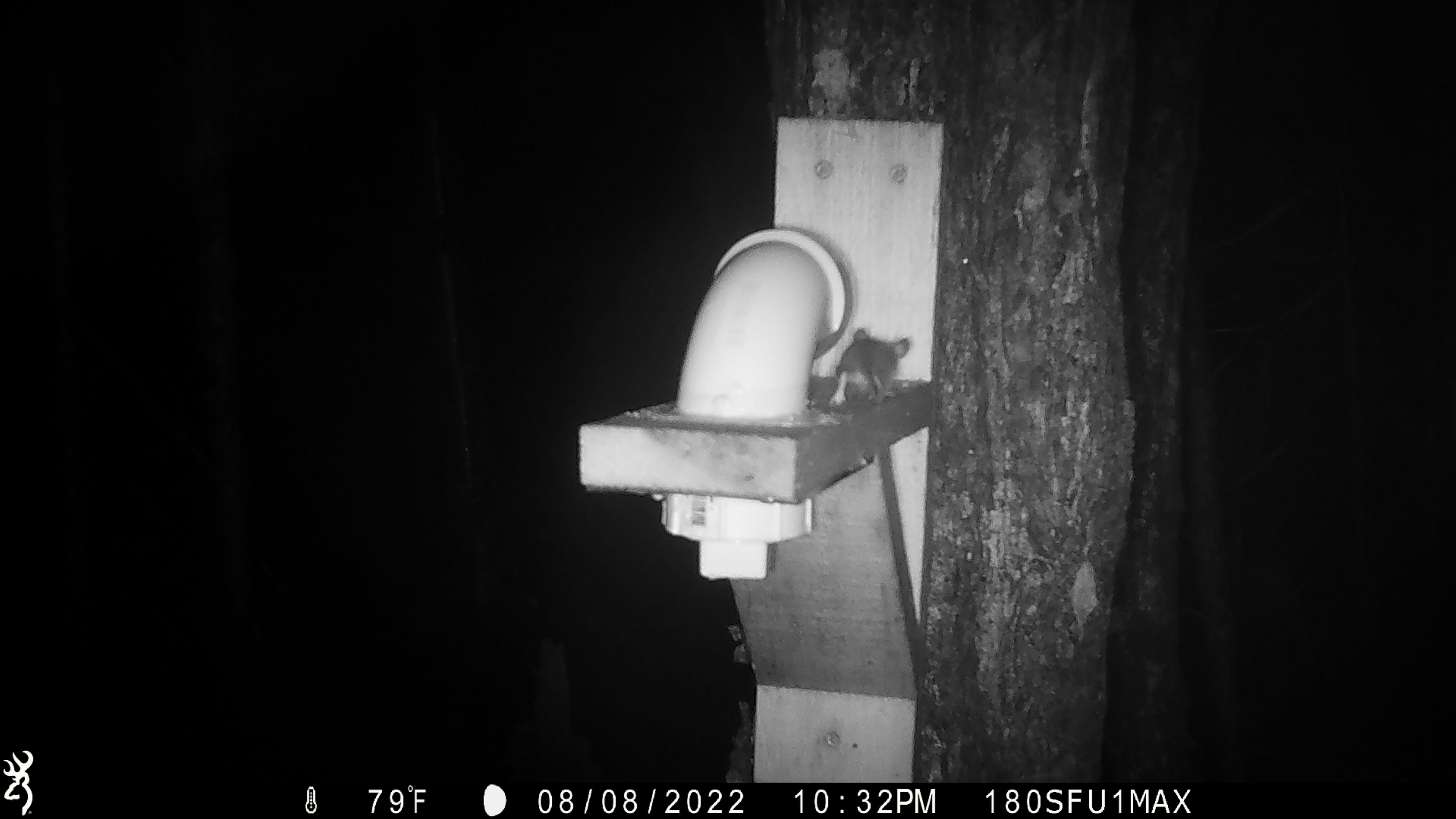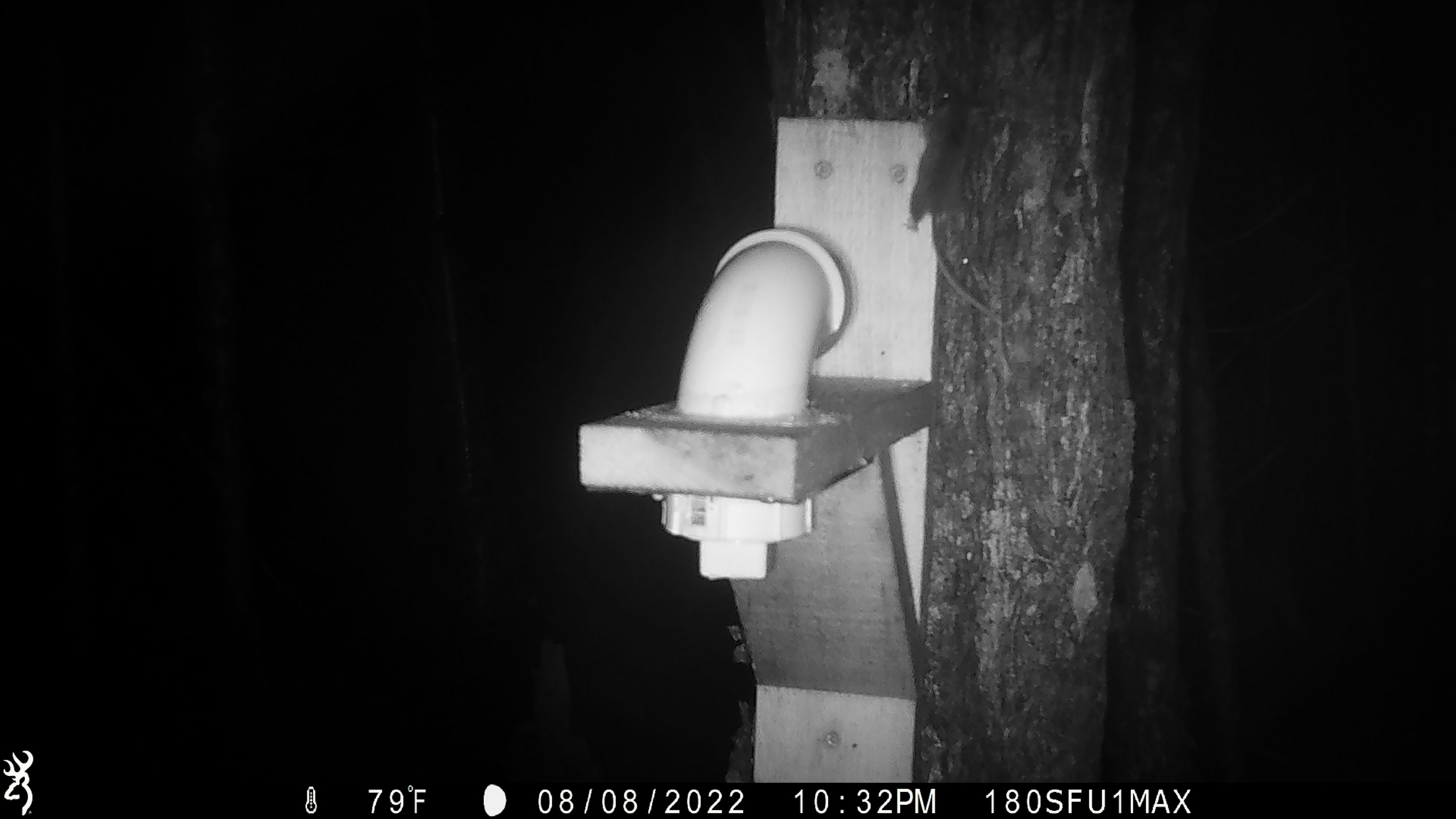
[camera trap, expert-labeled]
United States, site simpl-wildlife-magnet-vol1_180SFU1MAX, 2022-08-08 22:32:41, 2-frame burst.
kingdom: Animalia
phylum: Chordata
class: Mammalia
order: Rodentia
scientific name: Rodentia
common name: mouse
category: mouse sp.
Mouse sp. (mouse) (Rodentia).